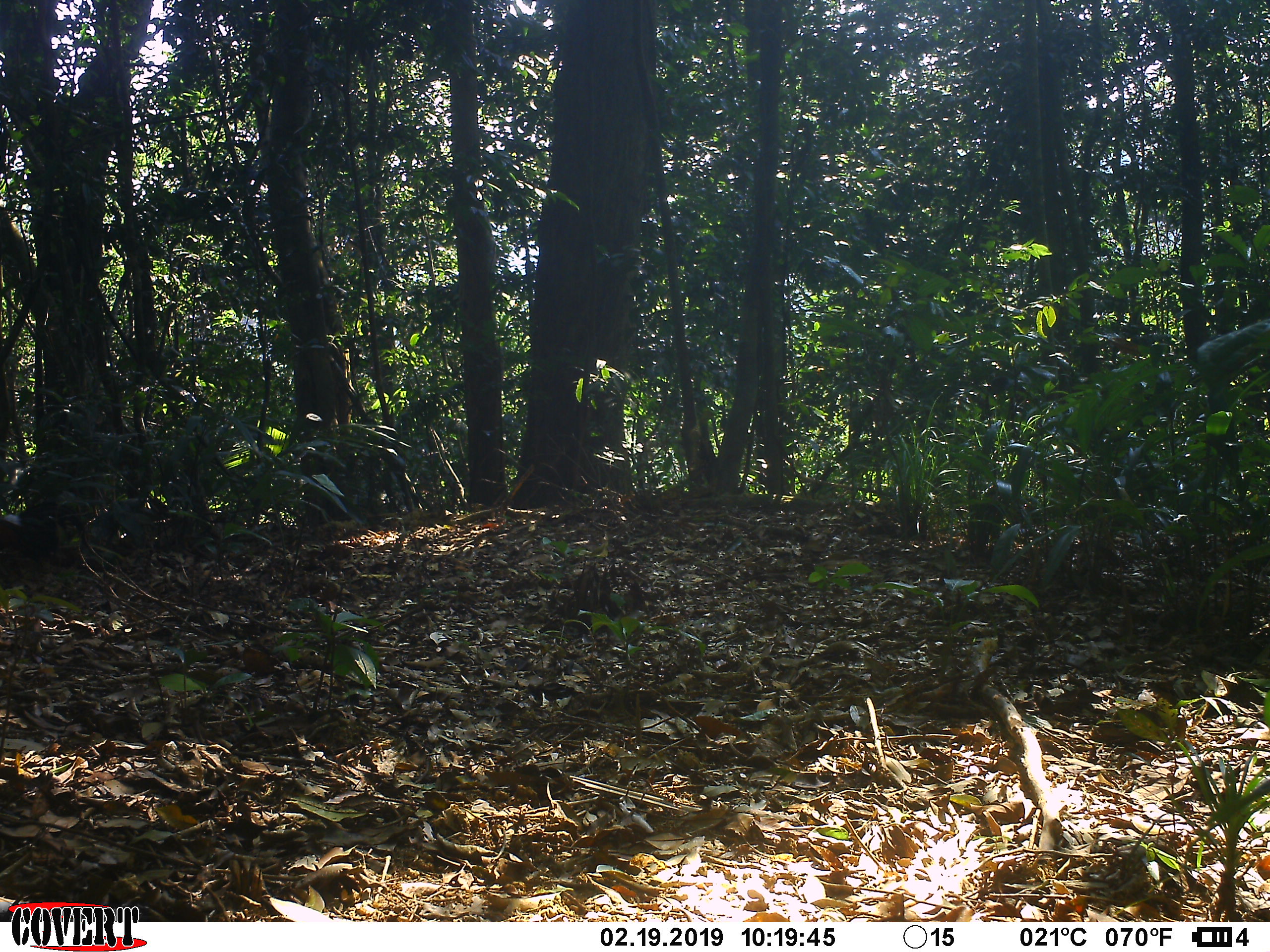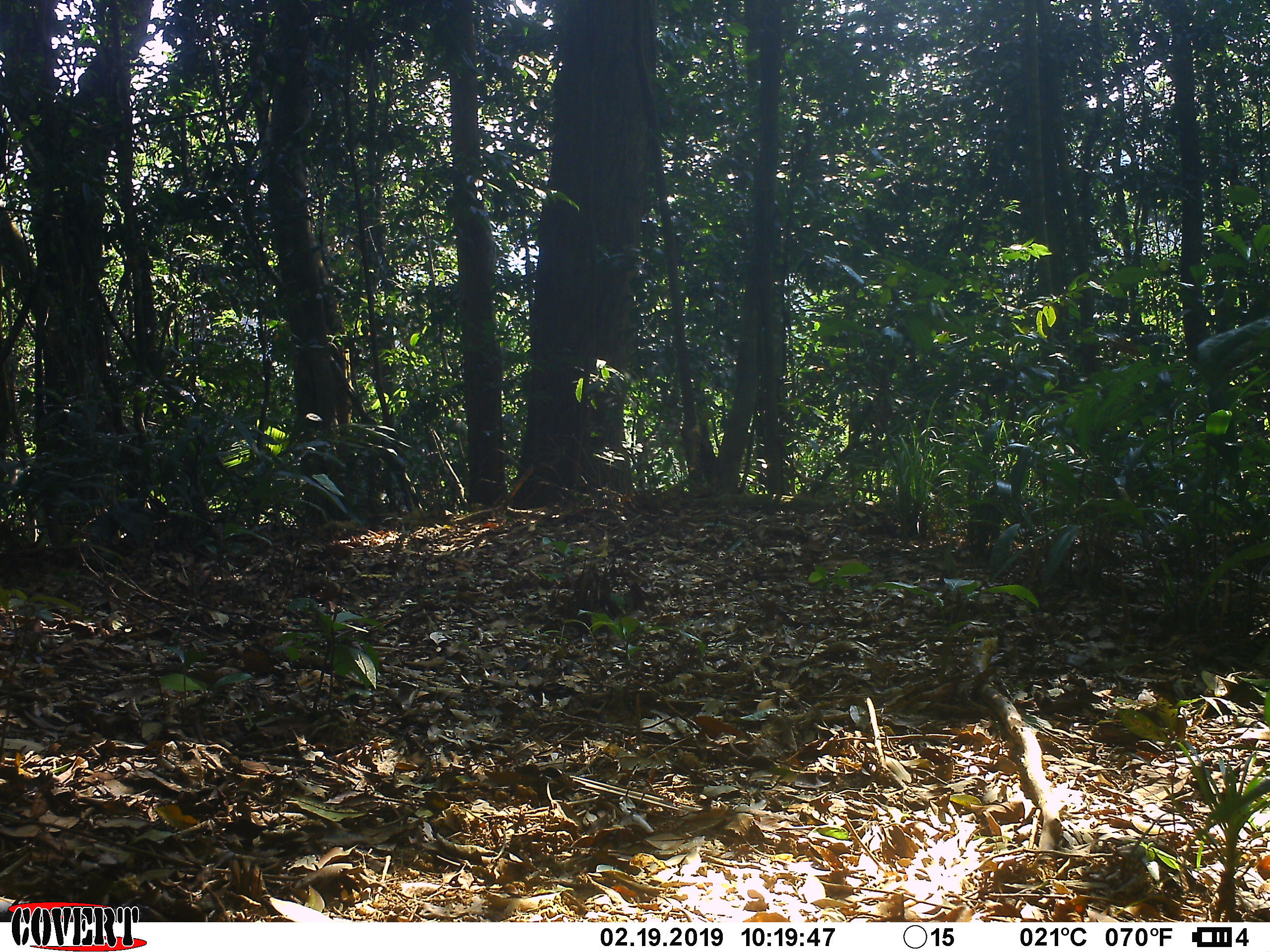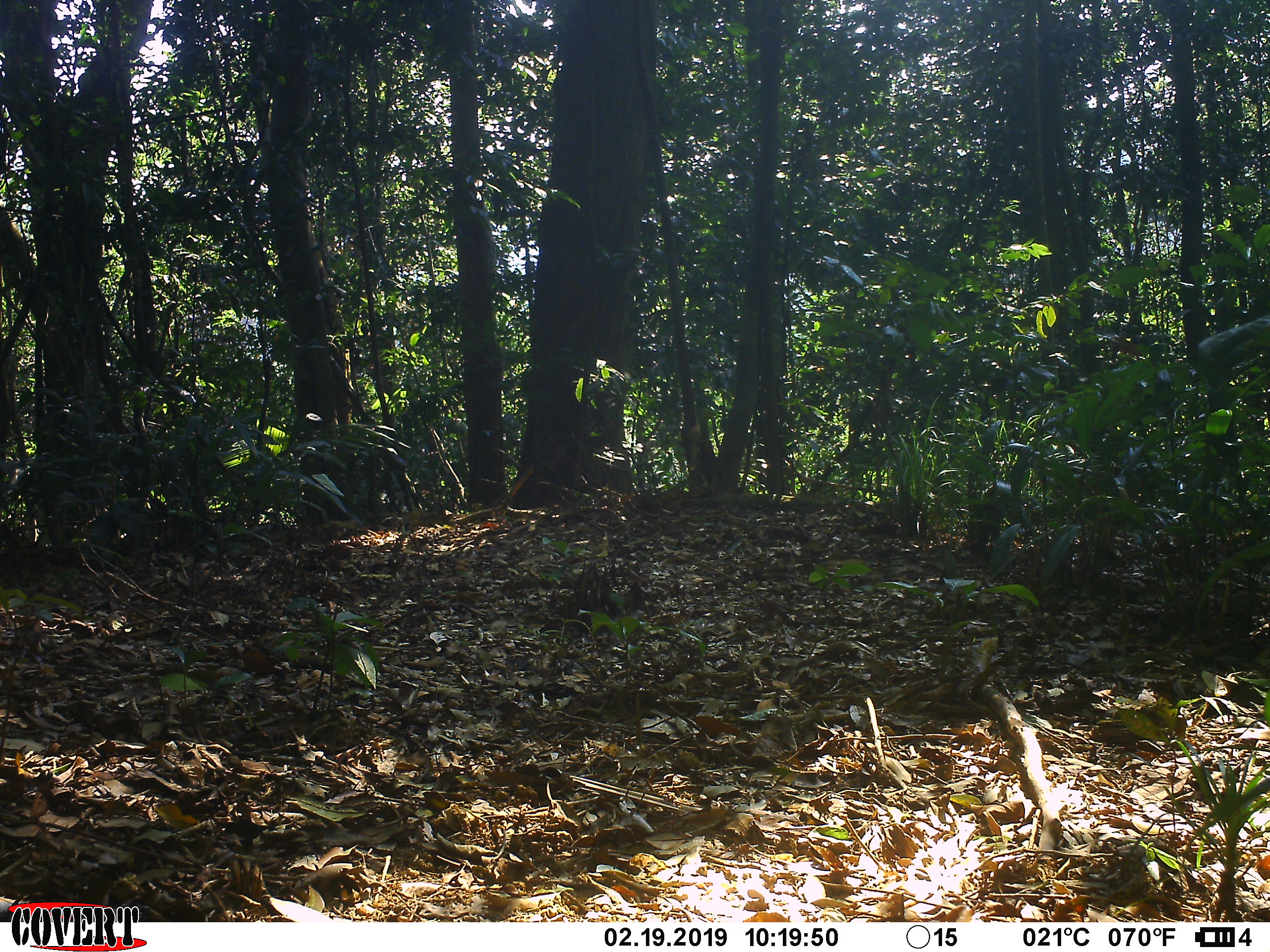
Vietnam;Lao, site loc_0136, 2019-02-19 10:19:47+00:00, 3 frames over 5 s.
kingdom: Animalia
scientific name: Animalia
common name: animal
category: unidentified animal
Unidentified animal (animal) (Animalia). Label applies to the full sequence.